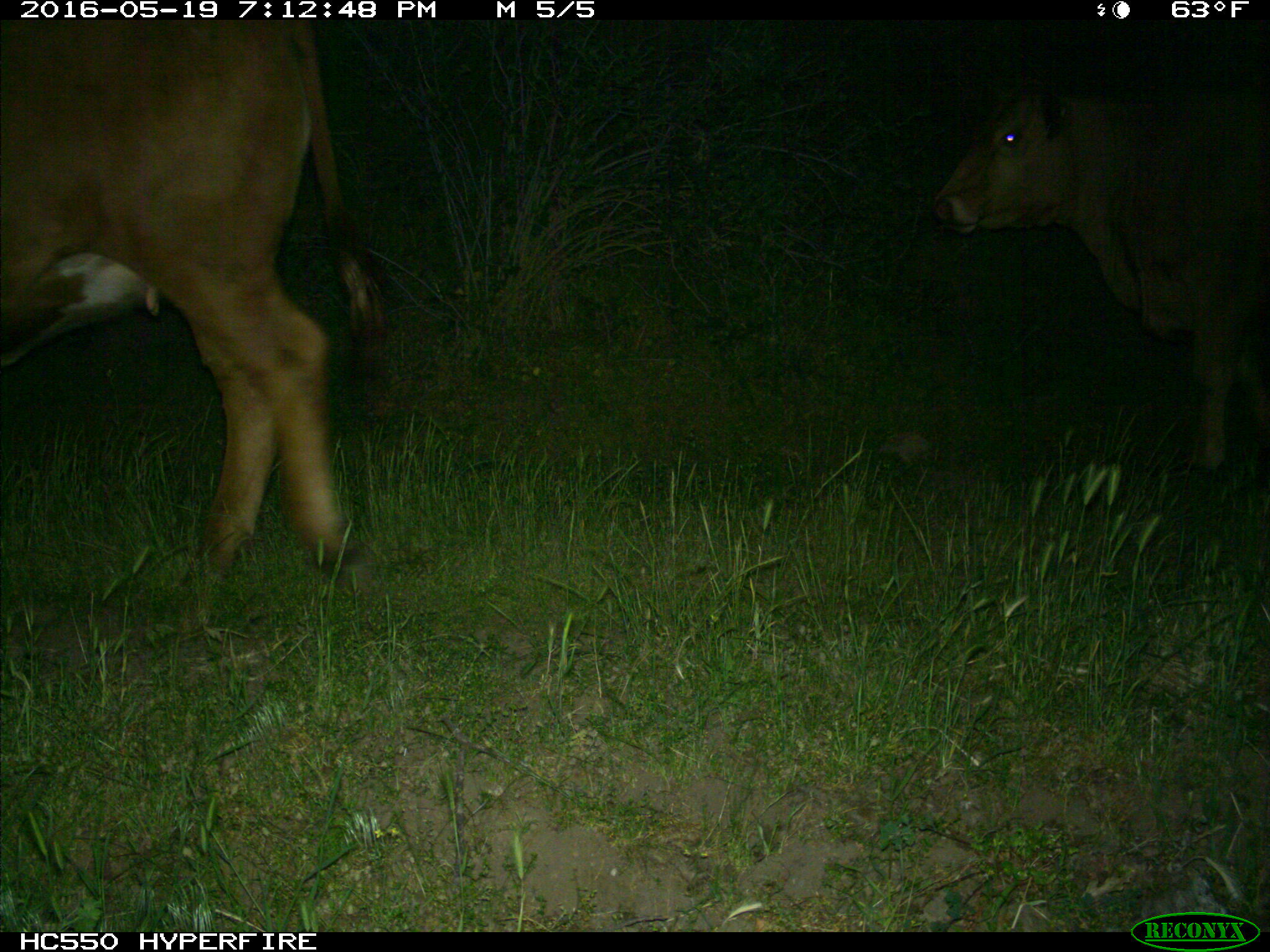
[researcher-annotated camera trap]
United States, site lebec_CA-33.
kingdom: Animalia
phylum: Chordata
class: Mammalia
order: Artiodactyla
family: Bovidae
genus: Bos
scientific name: Bos taurus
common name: domestic cow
Bos taurus (domestic cow).